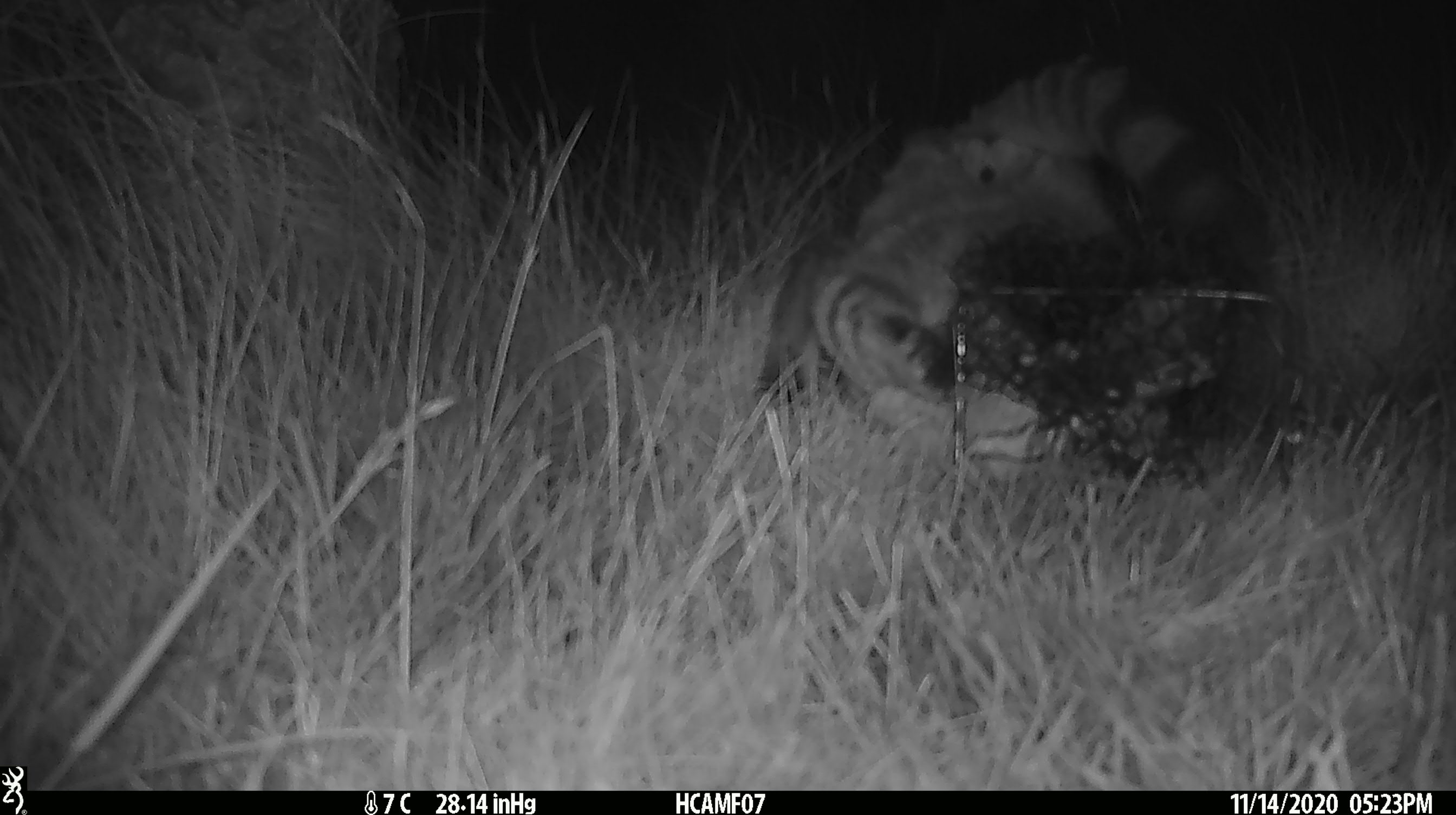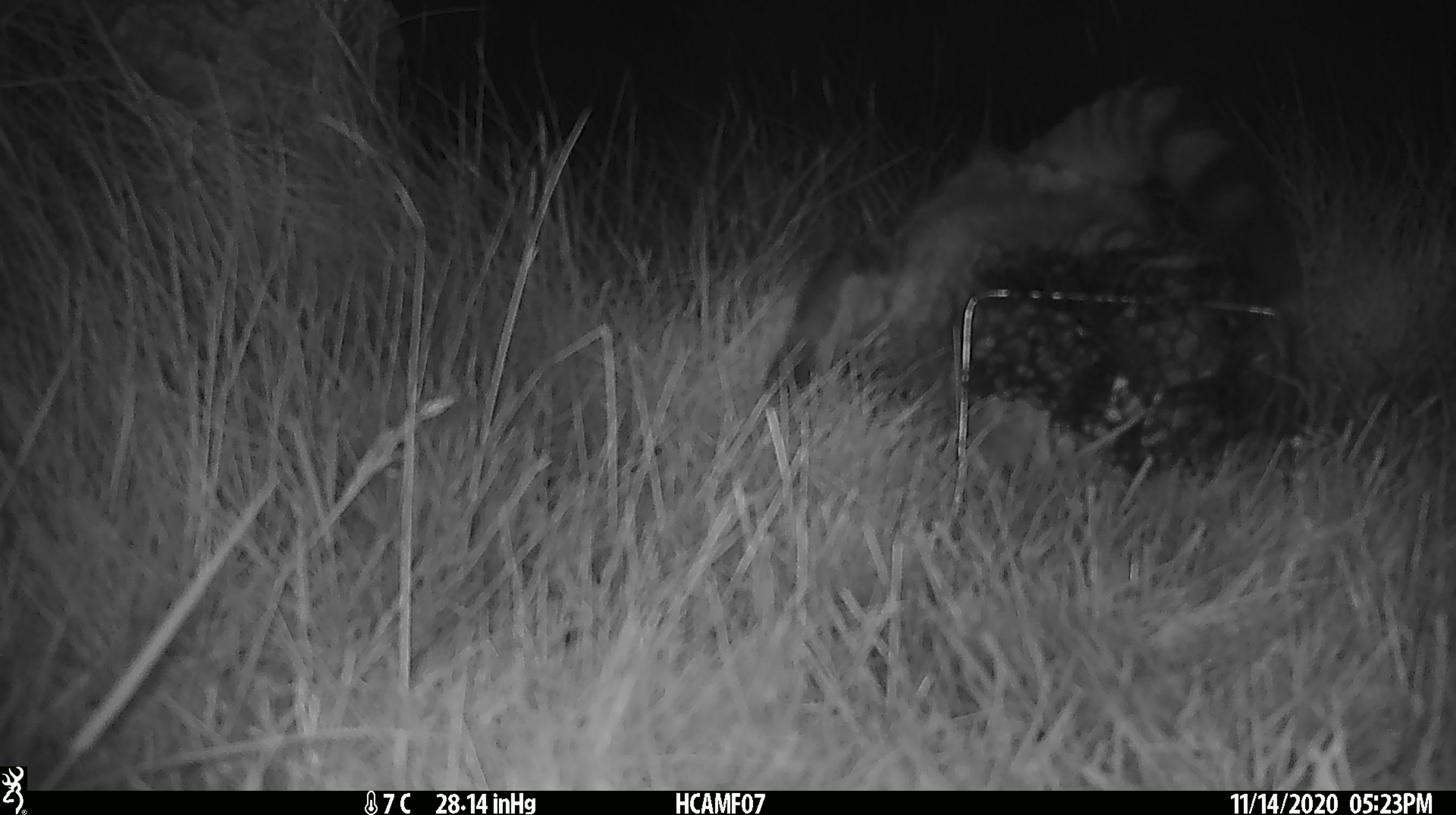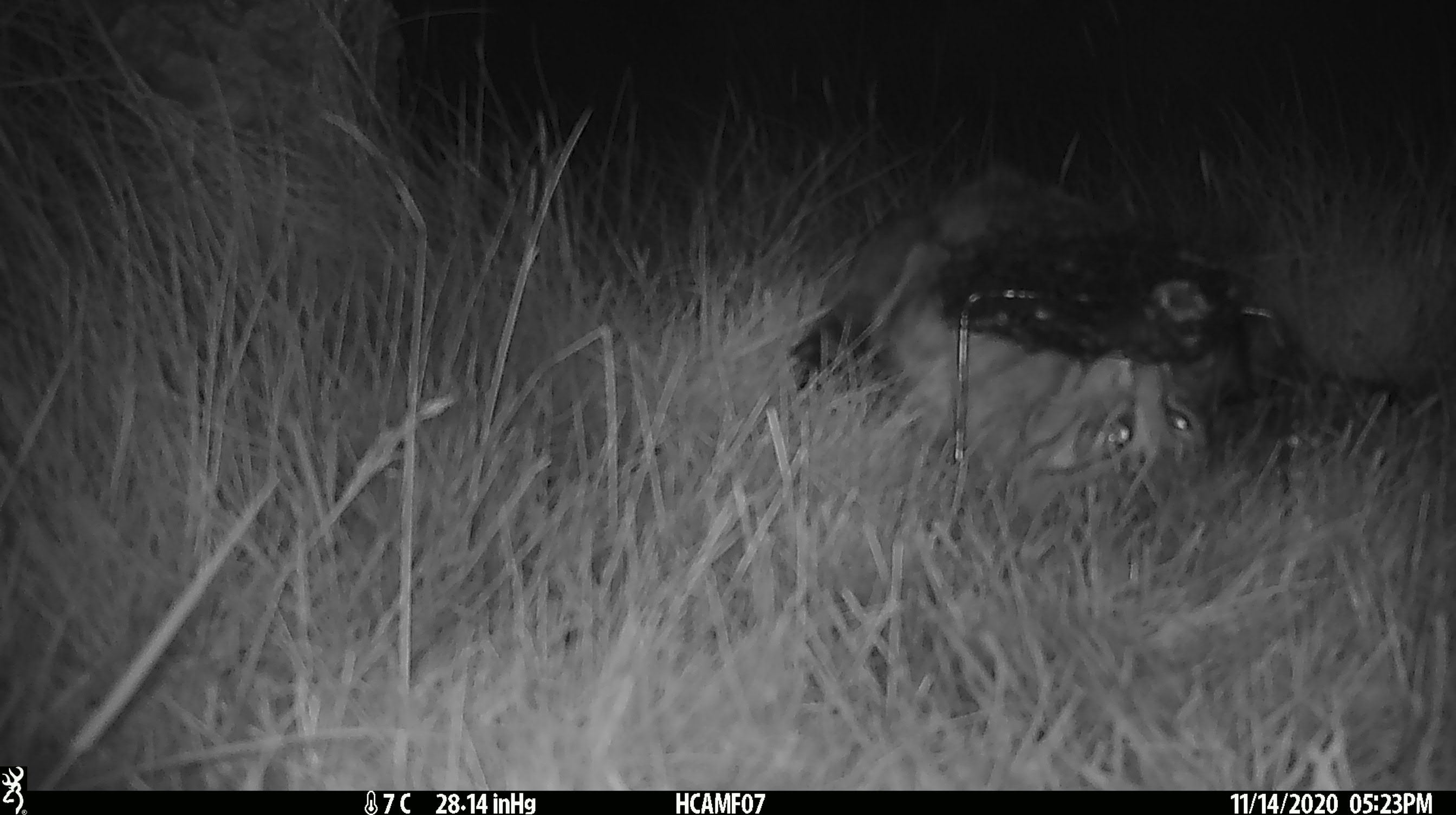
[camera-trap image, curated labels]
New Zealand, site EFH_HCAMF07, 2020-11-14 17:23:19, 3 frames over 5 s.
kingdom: Animalia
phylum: Chordata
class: Mammalia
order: Carnivora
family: Felidae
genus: Felis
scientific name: Felis catus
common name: domestic cat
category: cat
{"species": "cat (domestic cat) (Felis catus)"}